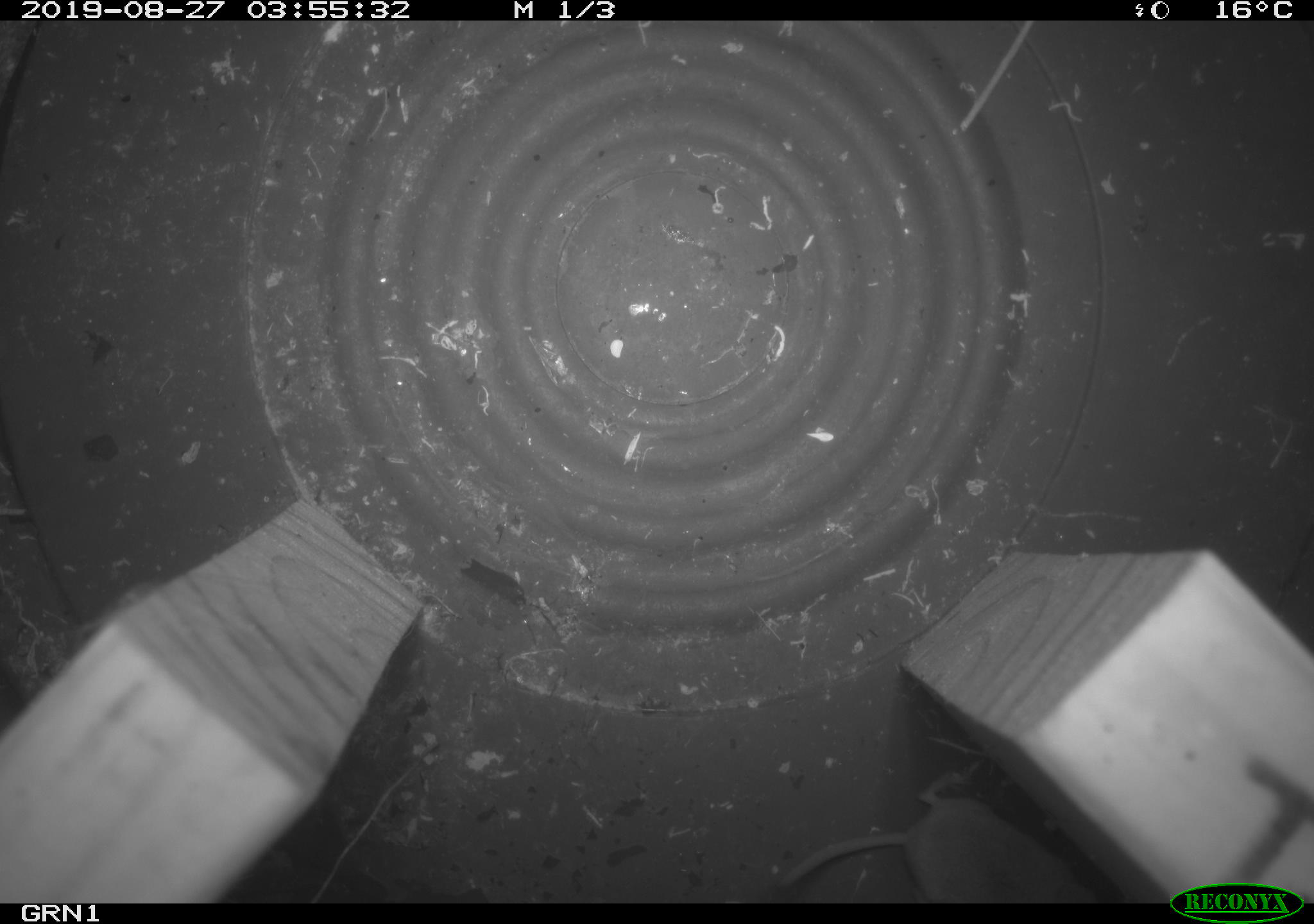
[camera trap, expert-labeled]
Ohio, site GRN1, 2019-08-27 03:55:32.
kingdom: Animalia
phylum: Chordata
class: Mammalia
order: Eulipotyphla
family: Soricidae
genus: Sorex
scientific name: Sorex cinereus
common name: masked shrew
Masked shrew (Sorex cinereus).